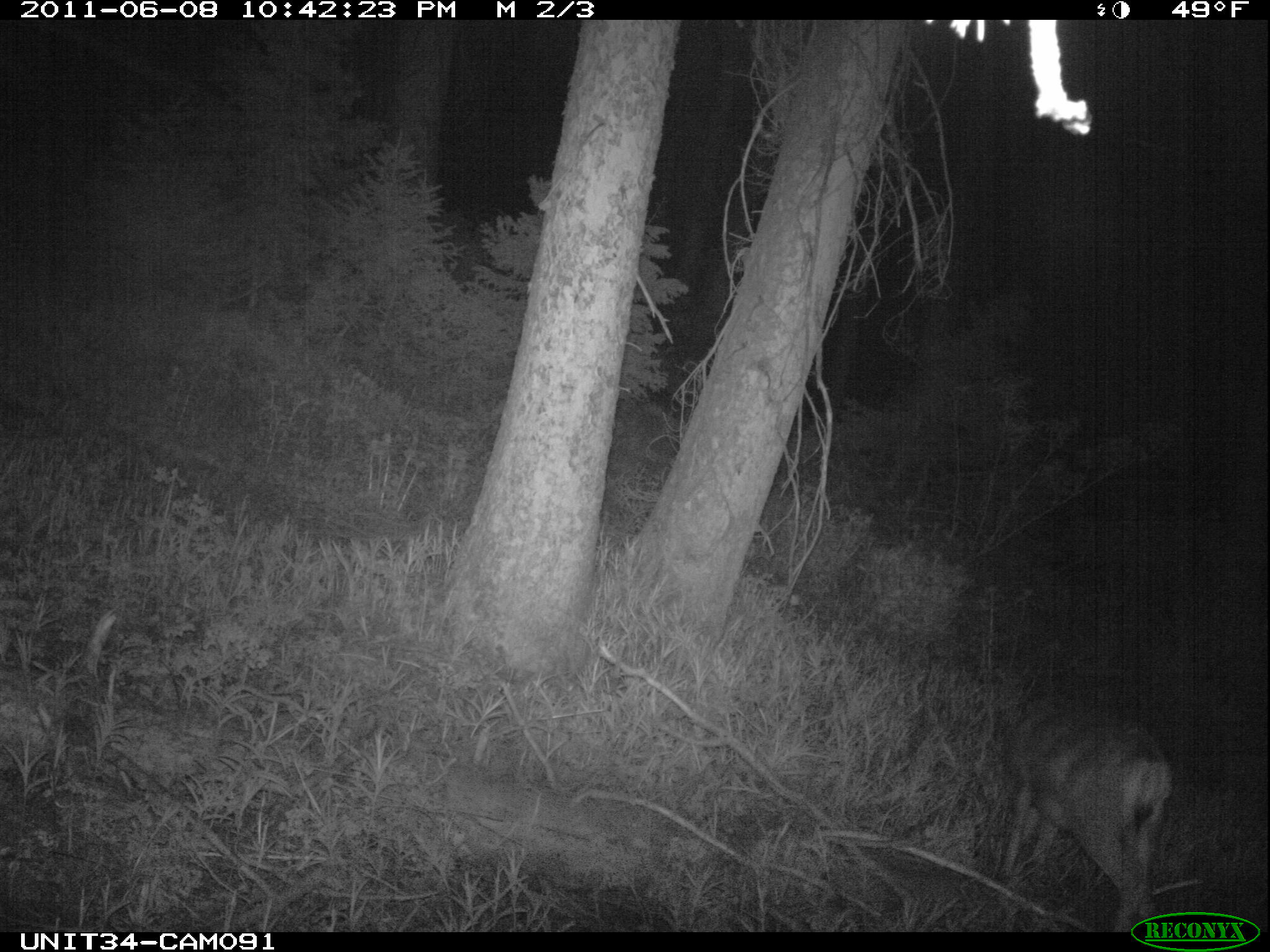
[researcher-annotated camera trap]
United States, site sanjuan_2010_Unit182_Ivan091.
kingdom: Animalia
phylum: Chordata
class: Mammalia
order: Artiodactyla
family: Cervidae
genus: Odocoileus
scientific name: Odocoileus hemionus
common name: mule deer